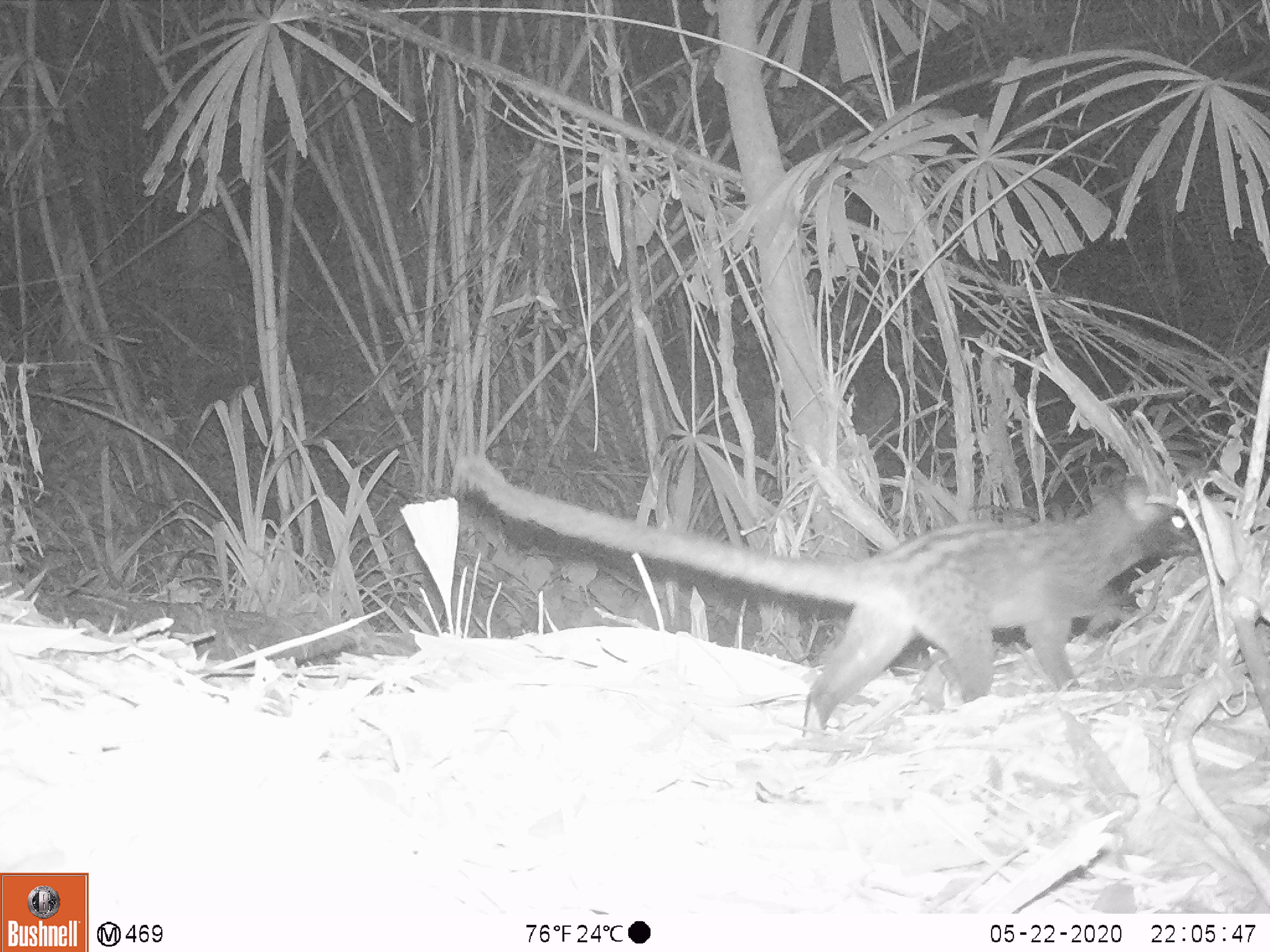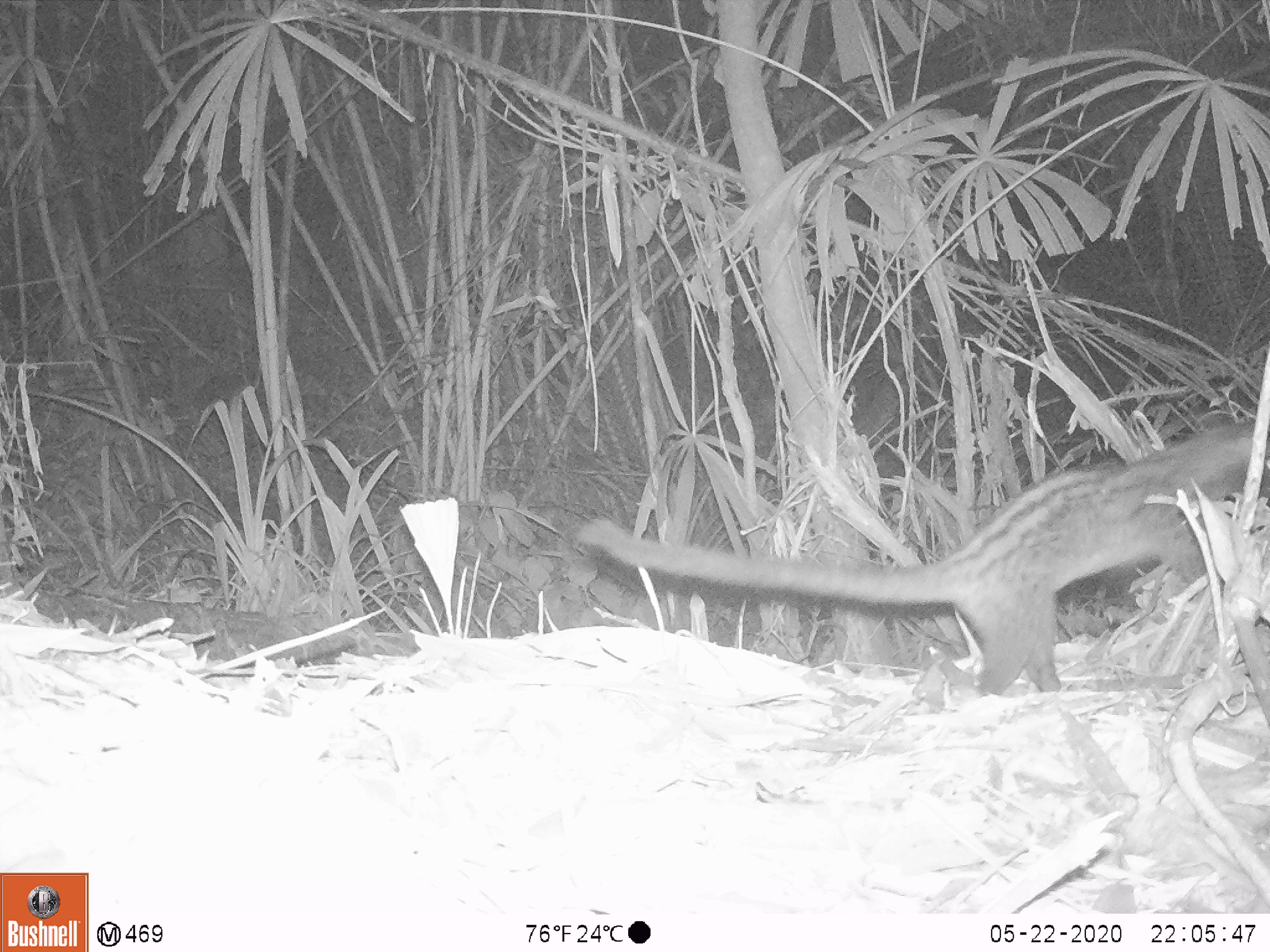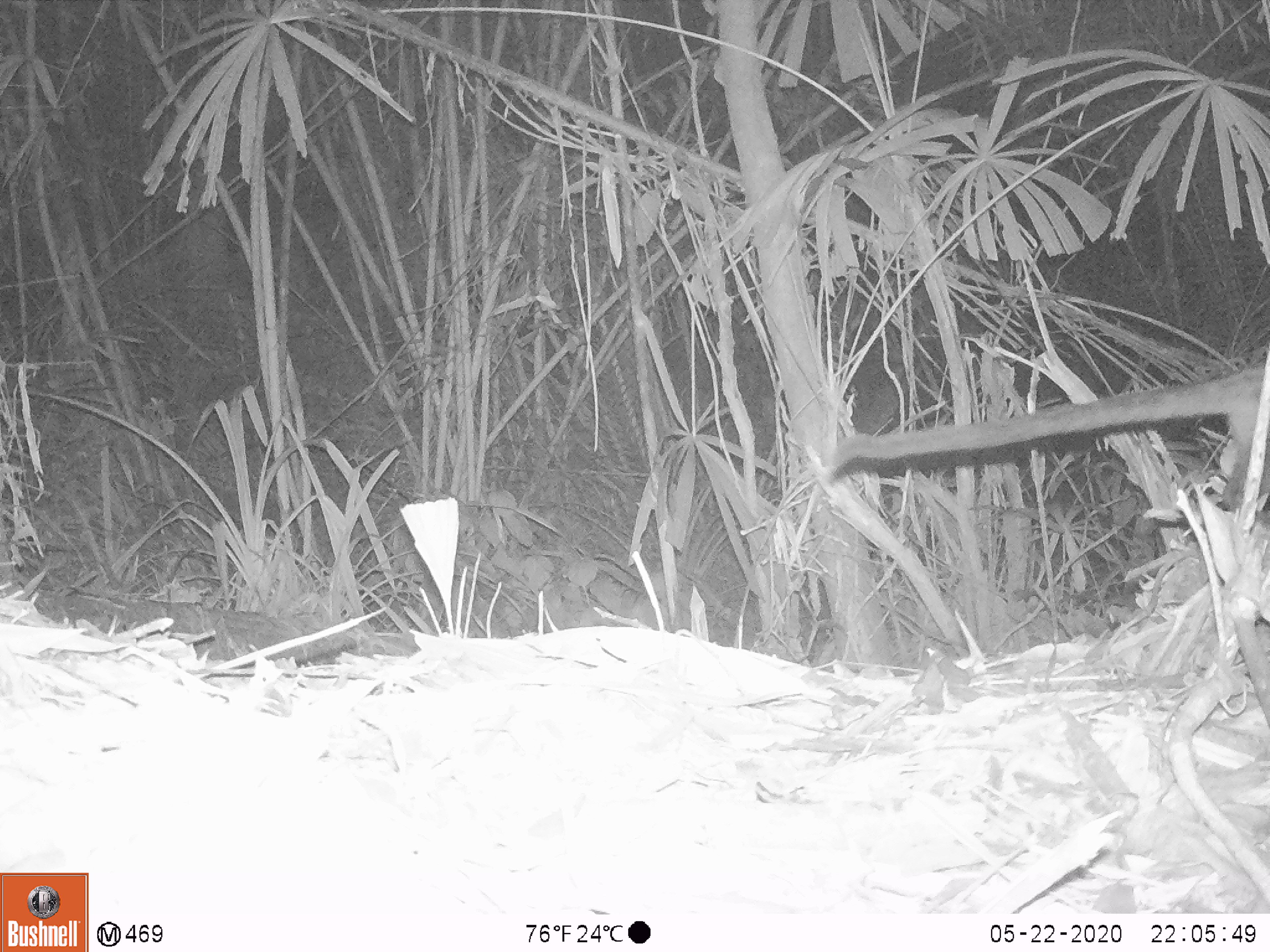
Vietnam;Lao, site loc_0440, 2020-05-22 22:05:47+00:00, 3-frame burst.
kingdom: Animalia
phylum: Chordata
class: Mammalia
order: Carnivora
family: Viverridae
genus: Paradoxurus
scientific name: Paradoxurus hermaphroditus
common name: common palm civet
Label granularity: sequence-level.